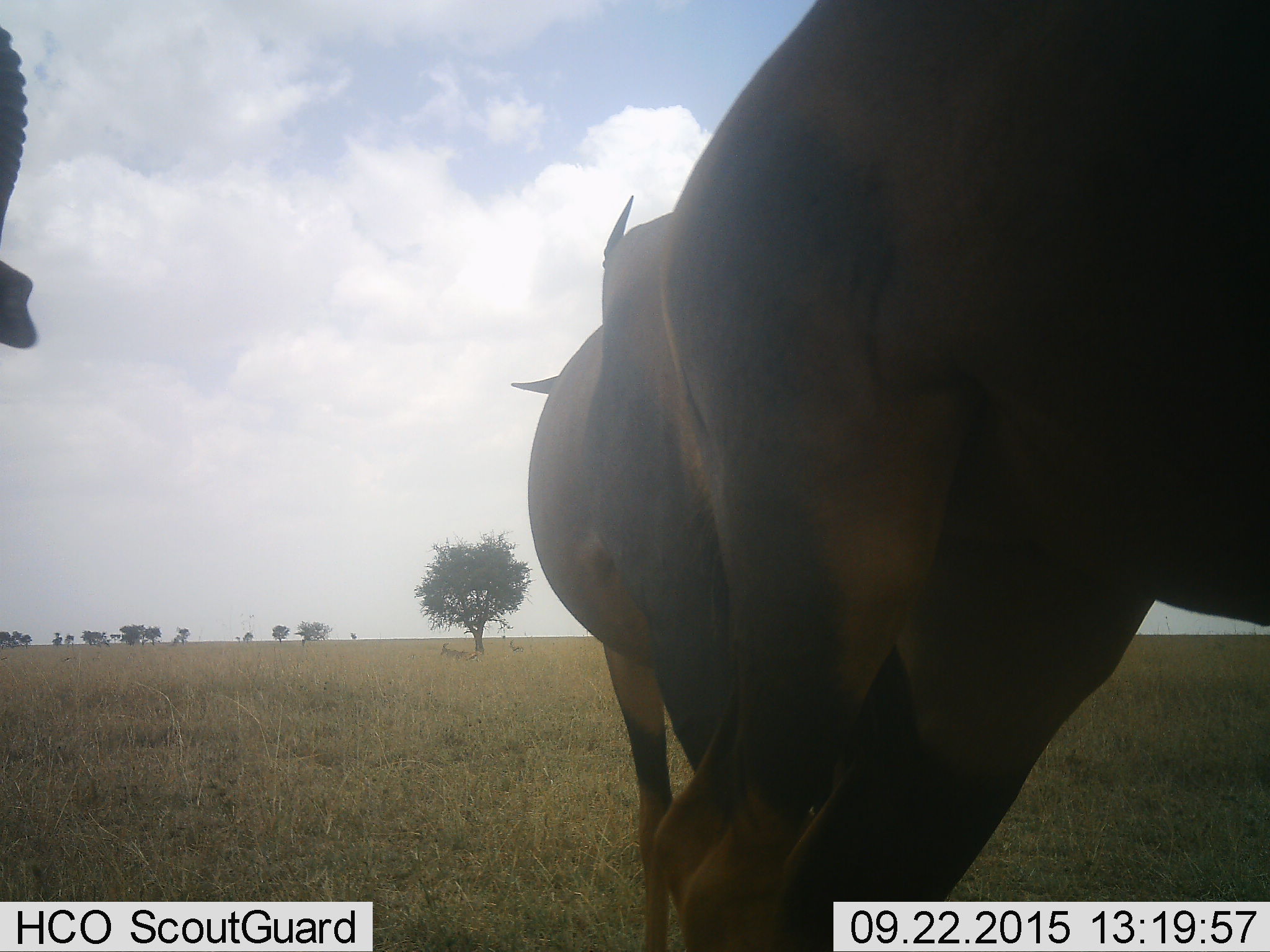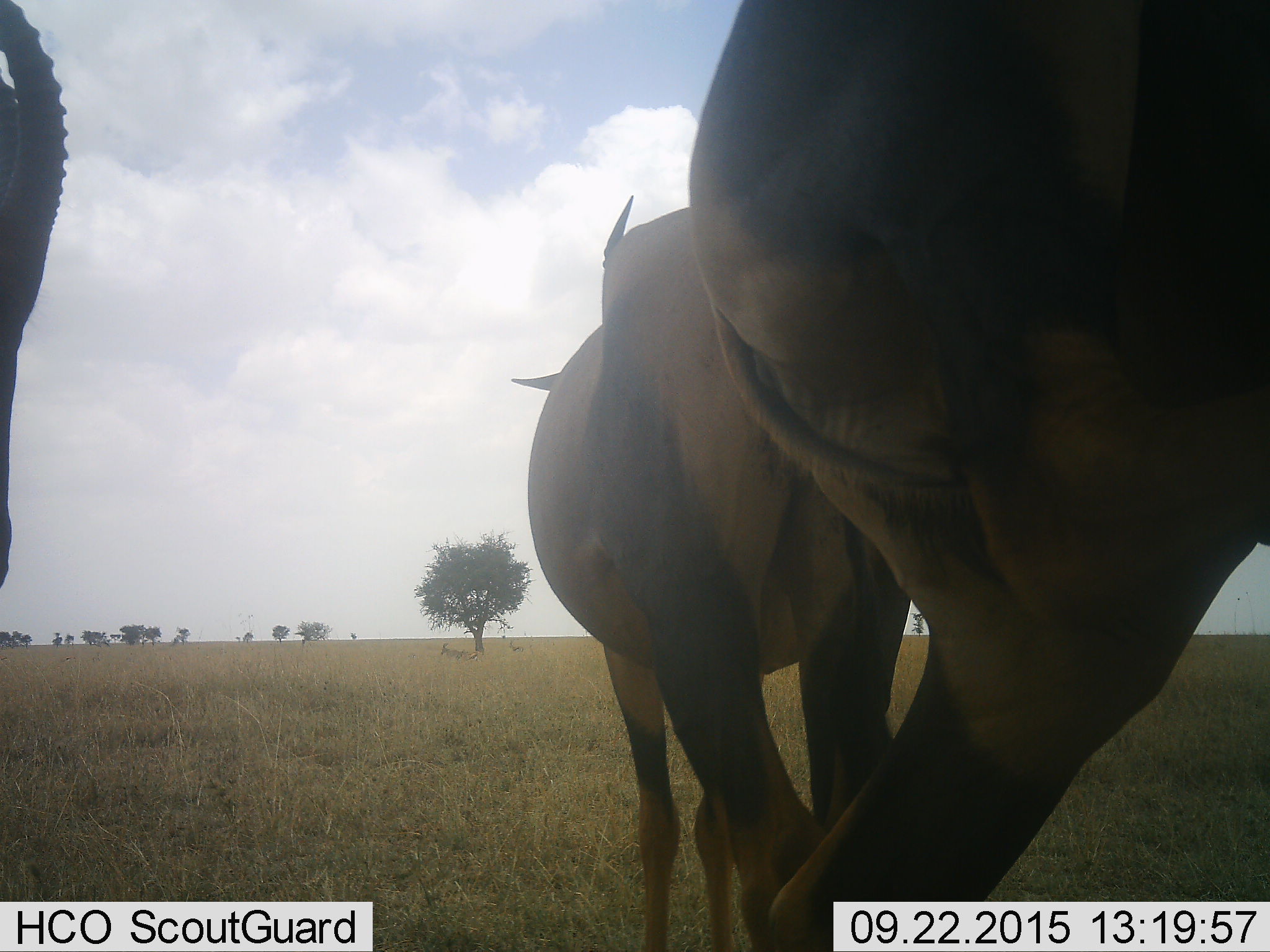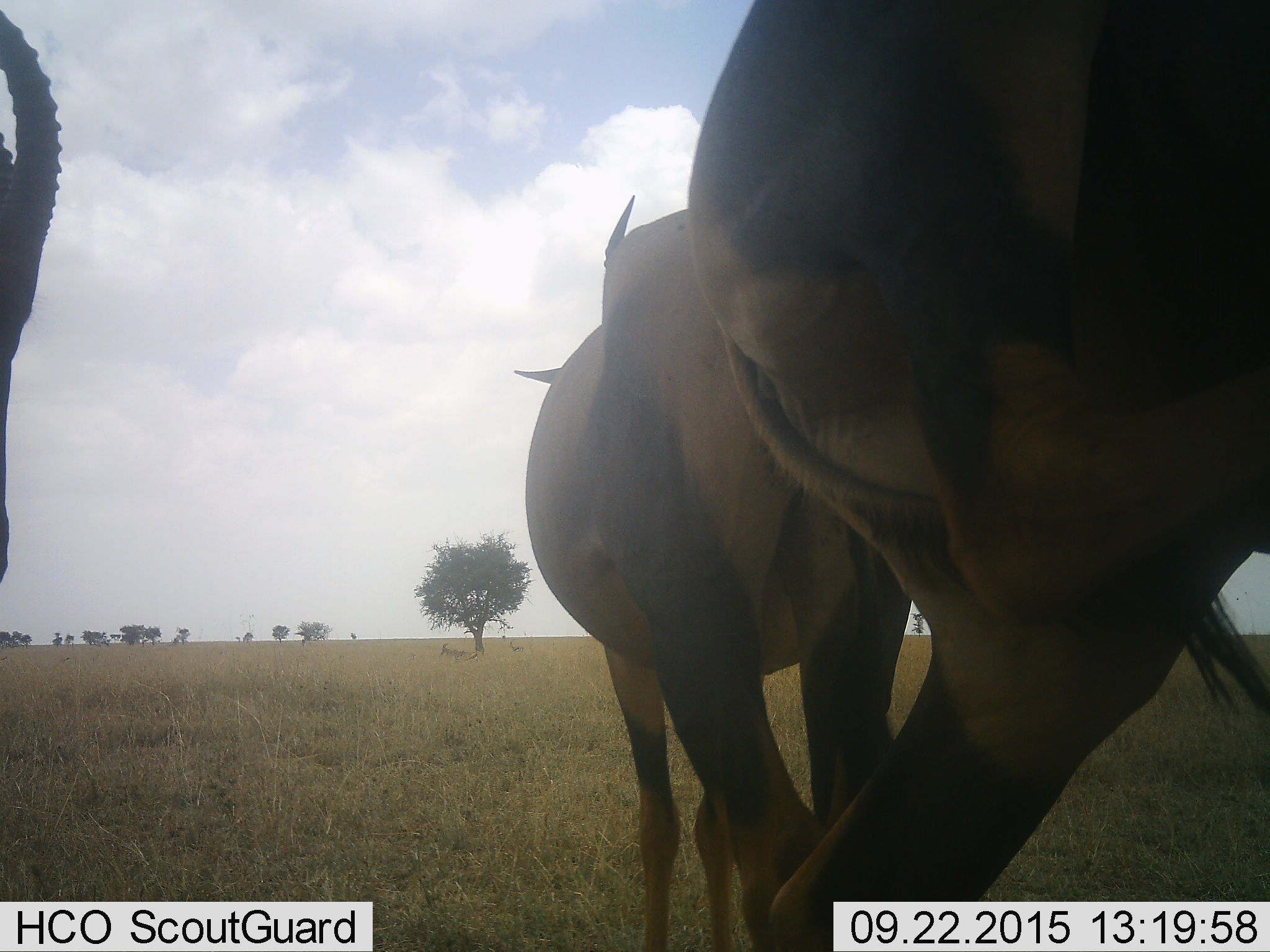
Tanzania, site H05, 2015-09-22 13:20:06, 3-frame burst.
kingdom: Animalia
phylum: Chordata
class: Mammalia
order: Artiodactyla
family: Bovidae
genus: Damaliscus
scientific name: Damaliscus lunatus jimela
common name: topi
Topi (Damaliscus lunatus jimela), count 3. Behavior (volunteer vote fractions): standing 100%, resting 14%, moving 14%, interacting 0%. Young present (vote fraction): 0%. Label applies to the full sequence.